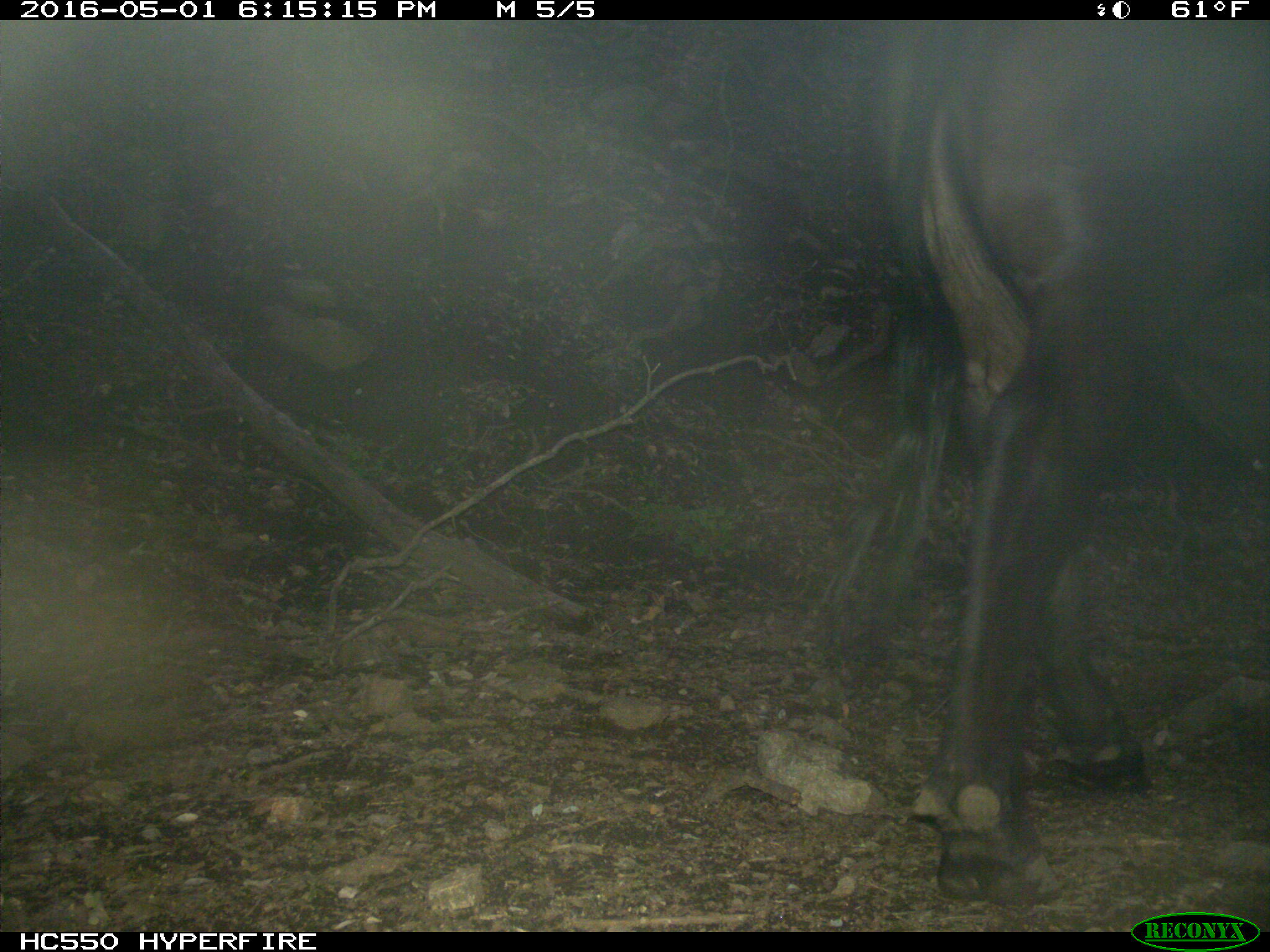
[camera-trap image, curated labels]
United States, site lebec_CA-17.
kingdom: Animalia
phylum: Chordata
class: Mammalia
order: Artiodactyla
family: Bovidae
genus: Bos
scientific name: Bos taurus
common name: domestic cow